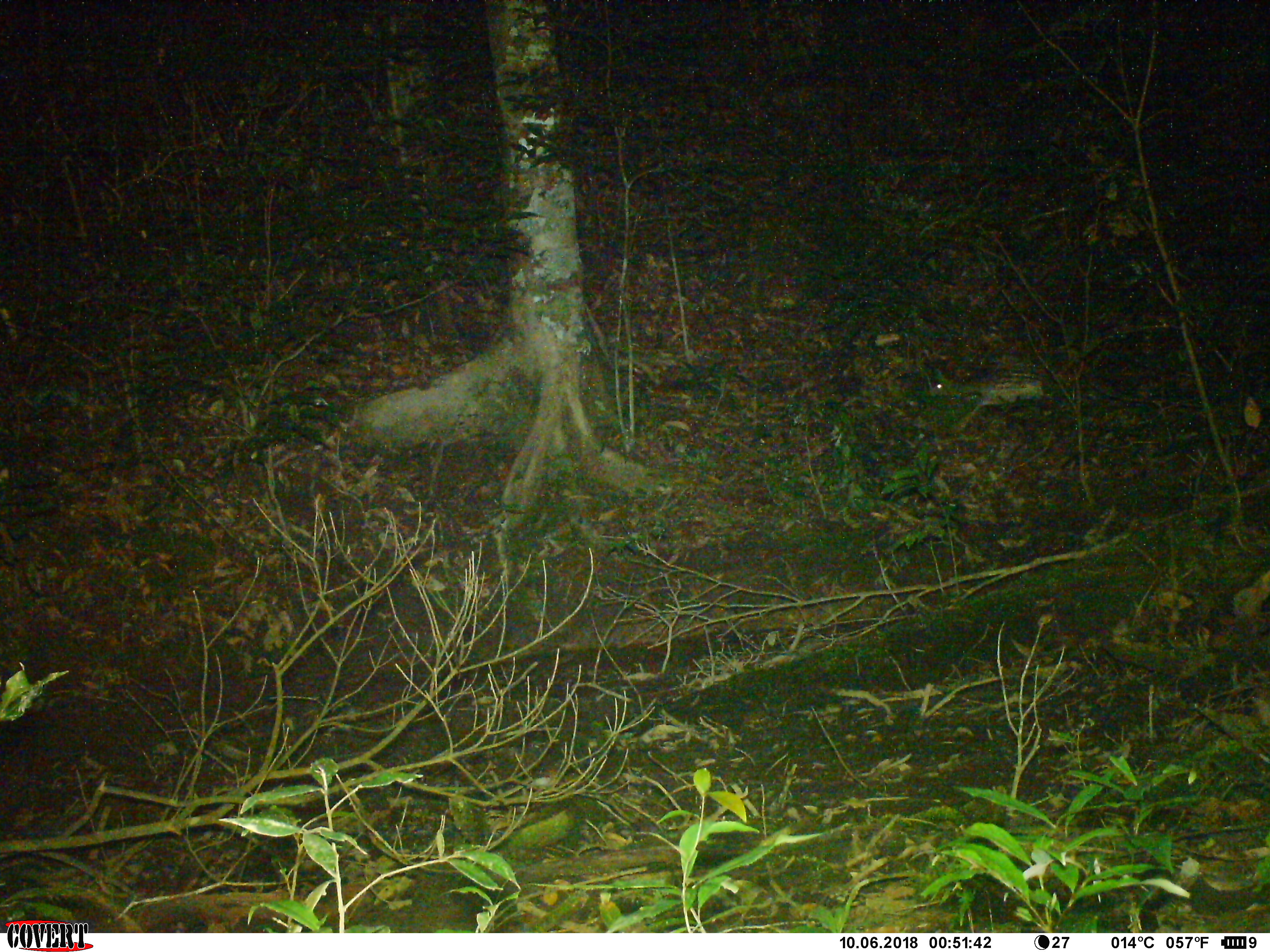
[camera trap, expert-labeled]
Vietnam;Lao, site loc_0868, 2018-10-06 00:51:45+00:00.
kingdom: Animalia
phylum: Chordata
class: Mammalia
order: Rodentia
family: Hystricidae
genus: Atherurus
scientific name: Atherurus macrourus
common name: asiatic brush-tailed porcupine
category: asiatic brush tailed porcupine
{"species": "asiatic brush tailed porcupine (asiatic brush-tailed porcupine) (Atherurus macrourus)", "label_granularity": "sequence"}